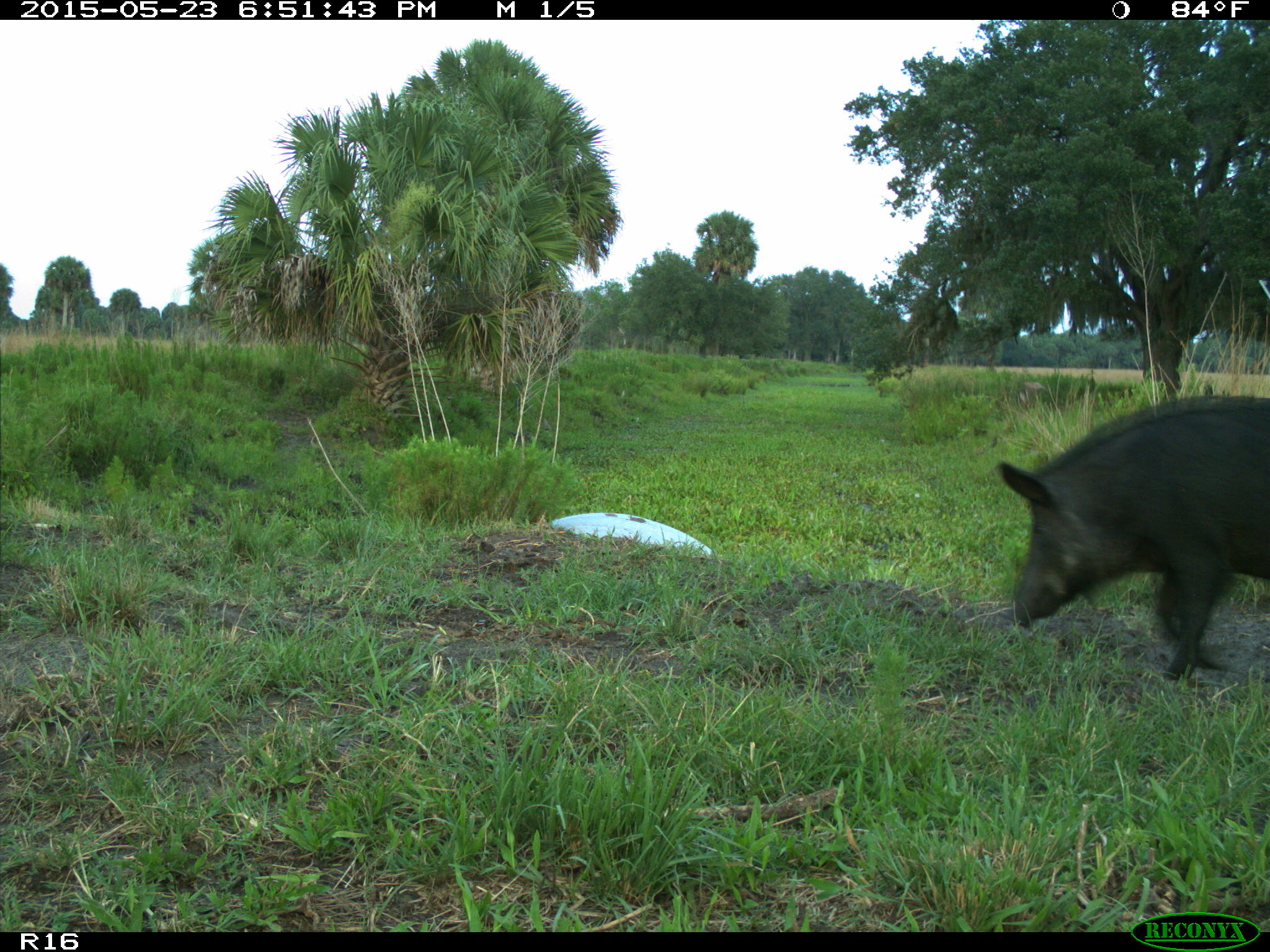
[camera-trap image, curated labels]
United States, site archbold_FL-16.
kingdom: Animalia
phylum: Chordata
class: Mammalia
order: Artiodactyla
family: Suidae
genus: Sus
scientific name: Sus scrofa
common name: wild boar